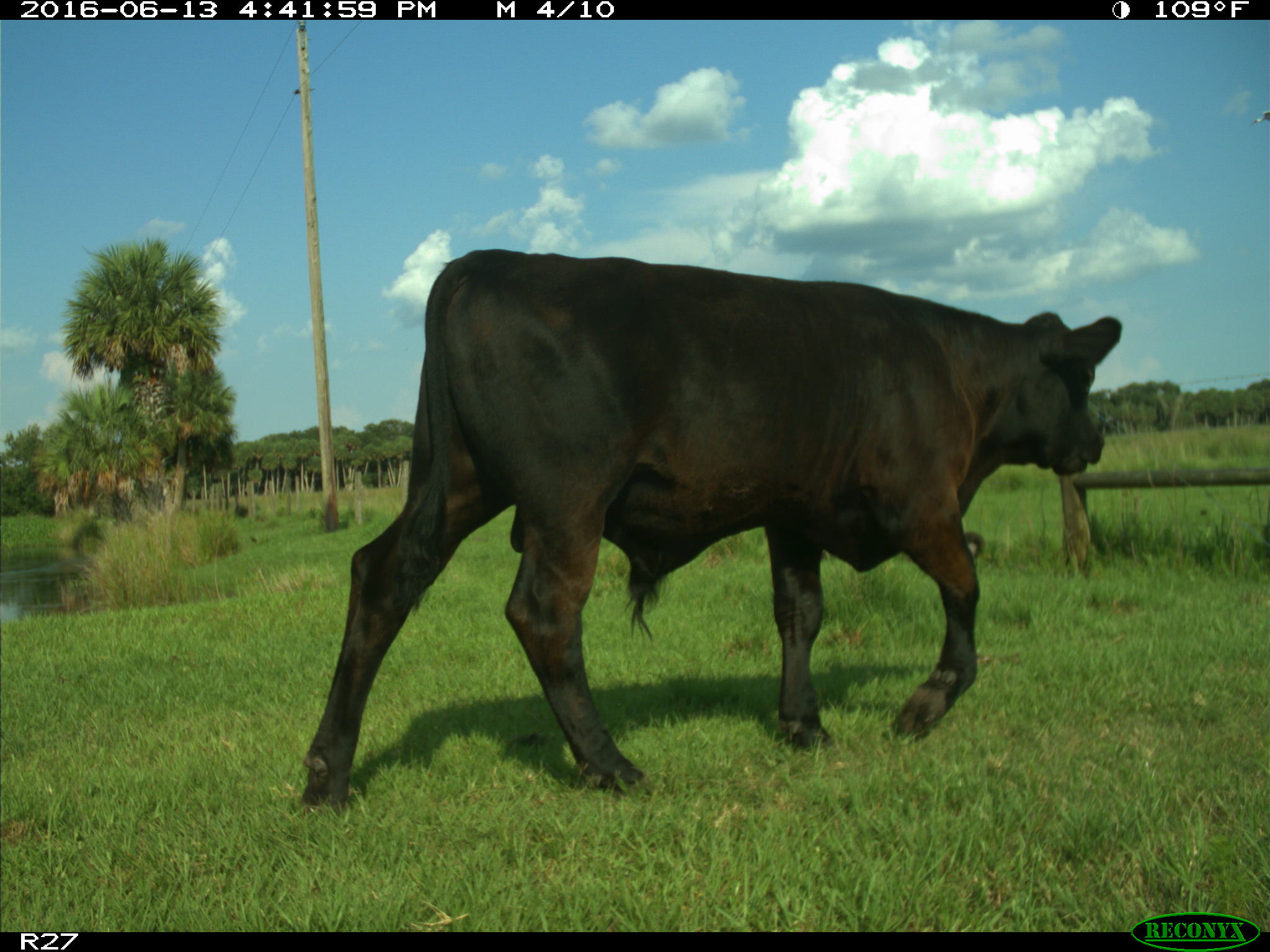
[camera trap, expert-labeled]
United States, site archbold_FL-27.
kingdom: Animalia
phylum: Chordata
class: Mammalia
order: Artiodactyla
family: Bovidae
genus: Bos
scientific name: Bos taurus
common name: domestic cow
Bos taurus (domestic cow).